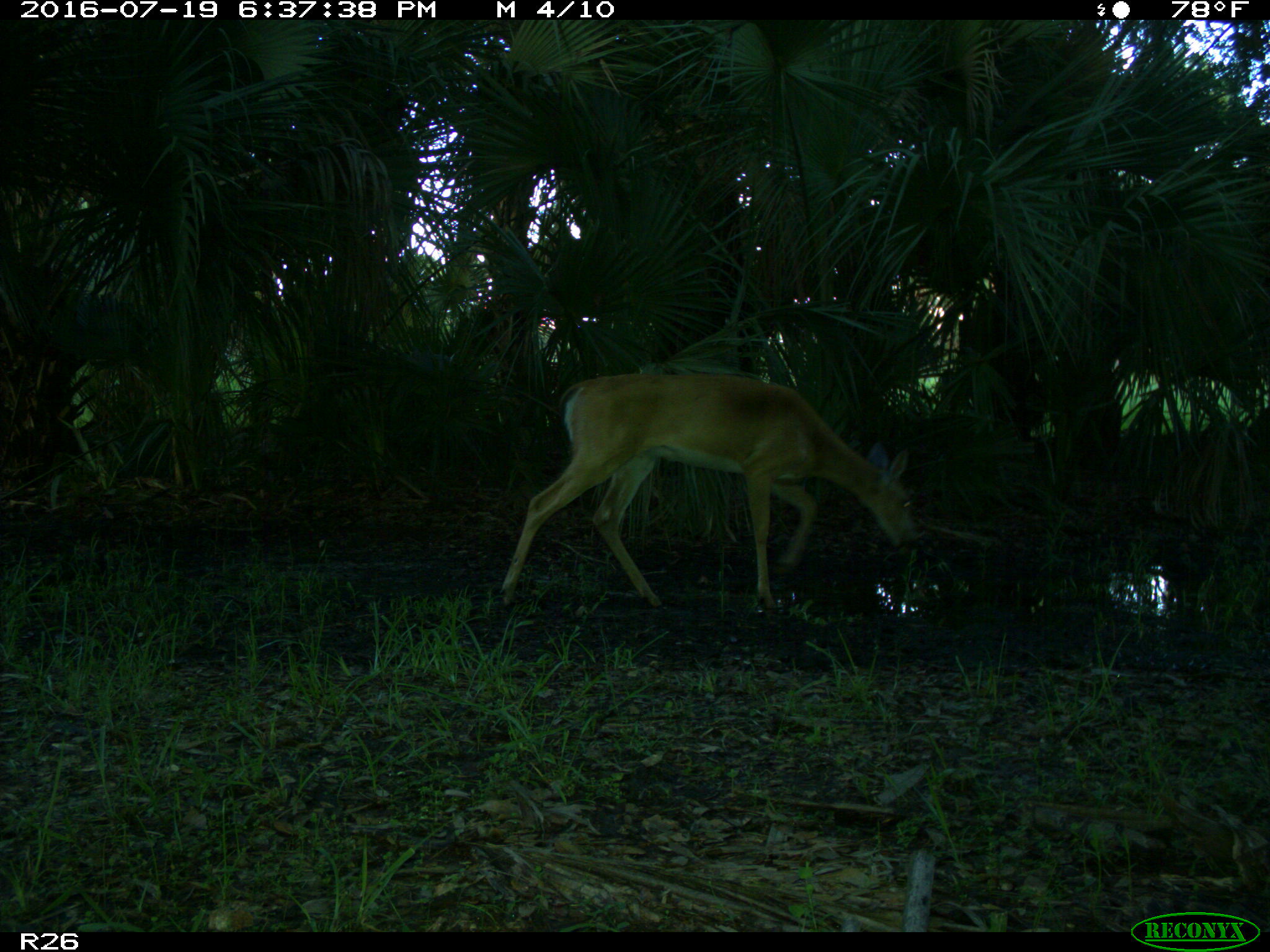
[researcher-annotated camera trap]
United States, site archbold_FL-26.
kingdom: Animalia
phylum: Chordata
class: Mammalia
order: Artiodactyla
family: Cervidae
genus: Odocoileus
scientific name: Odocoileus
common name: deer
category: unidentified deer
Unidentified deer (deer) (Odocoileus).